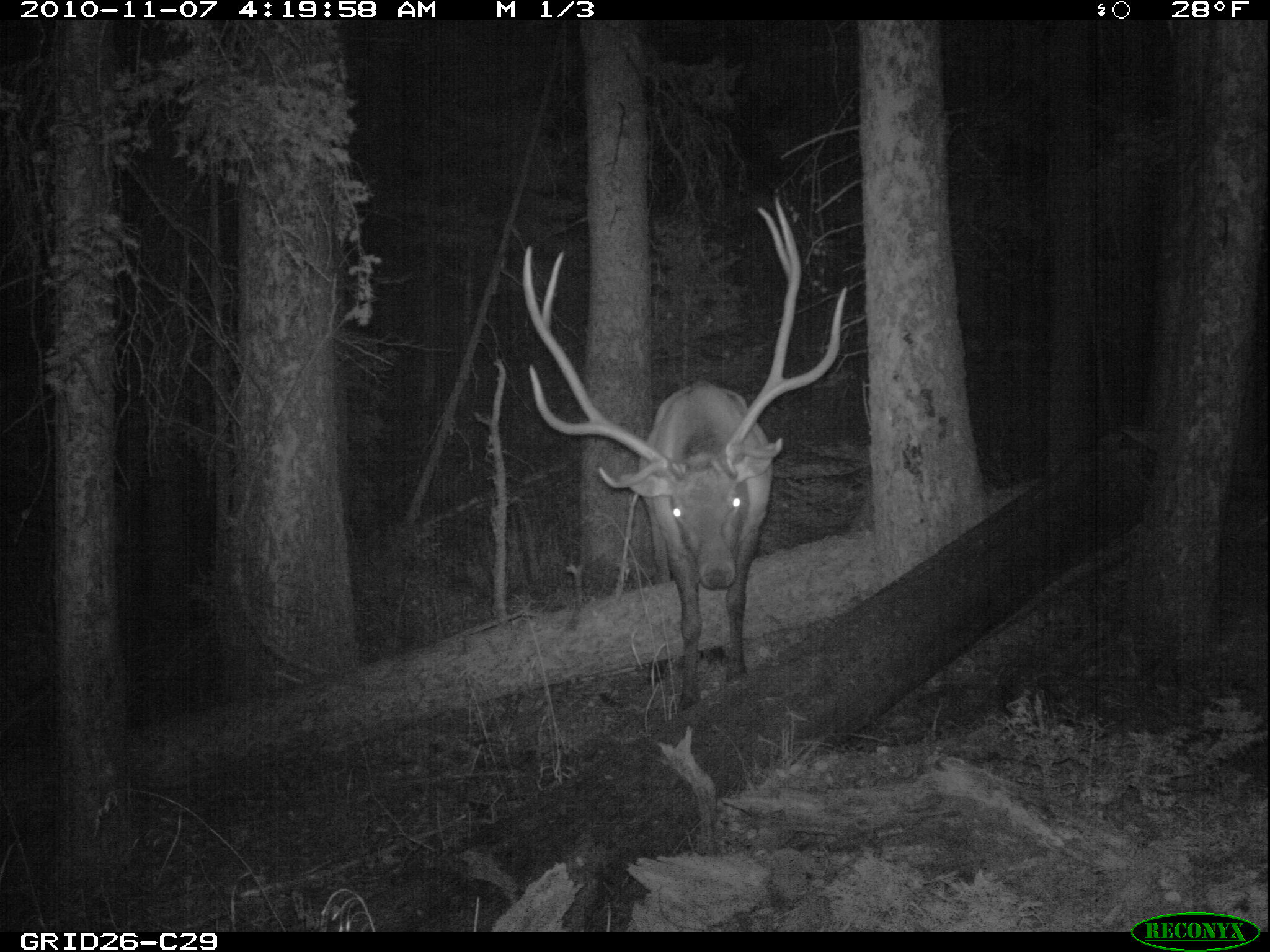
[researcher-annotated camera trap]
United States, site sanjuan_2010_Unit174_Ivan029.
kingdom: Animalia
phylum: Chordata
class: Mammalia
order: Artiodactyla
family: Cervidae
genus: Cervus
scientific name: Cervus elaphus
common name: red deer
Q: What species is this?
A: Cervus elaphus (red deer).